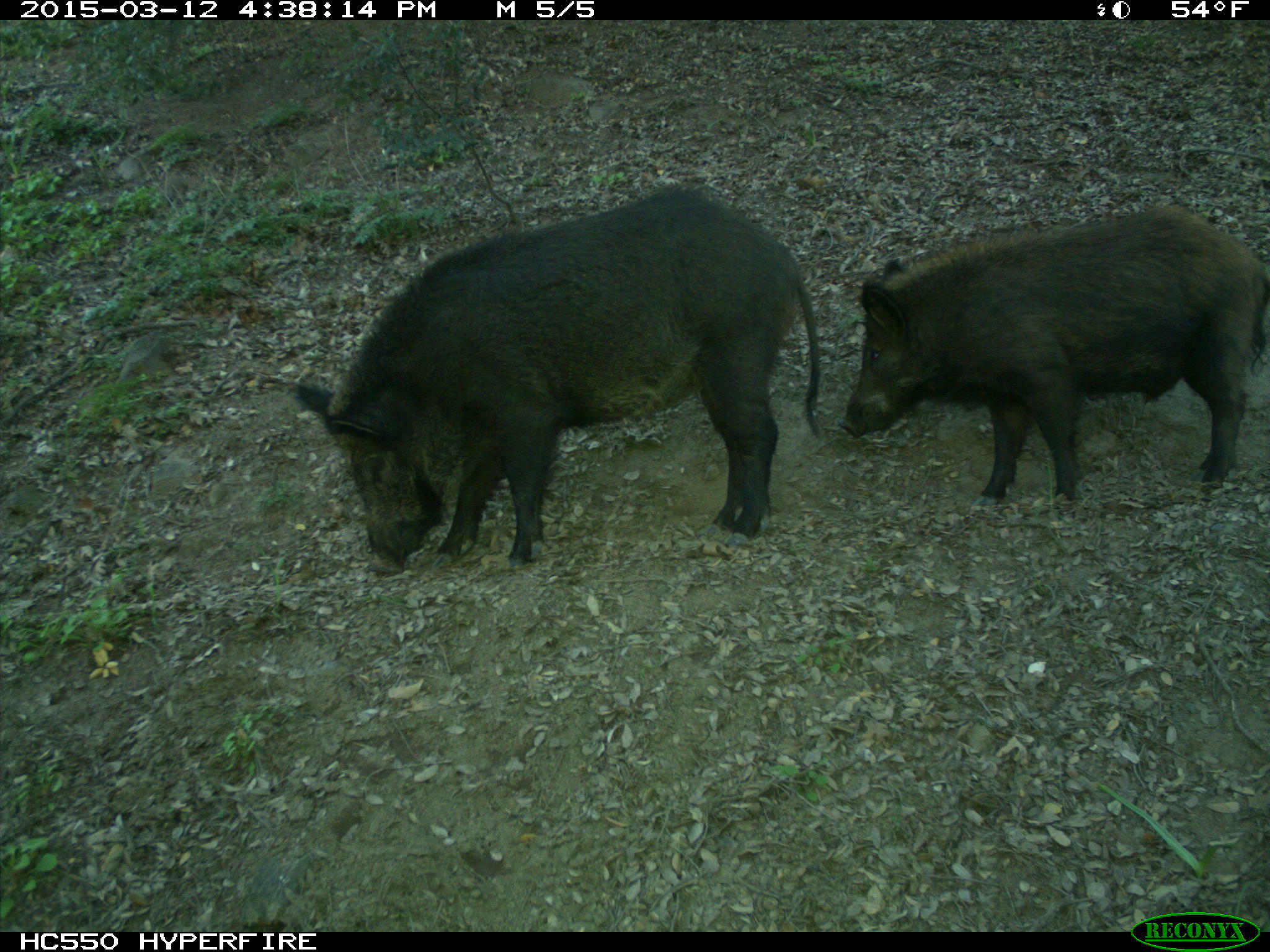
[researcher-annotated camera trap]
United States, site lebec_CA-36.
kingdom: Animalia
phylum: Chordata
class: Mammalia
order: Artiodactyla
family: Suidae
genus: Sus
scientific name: Sus scrofa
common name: wild boar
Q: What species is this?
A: Sus scrofa (wild boar).